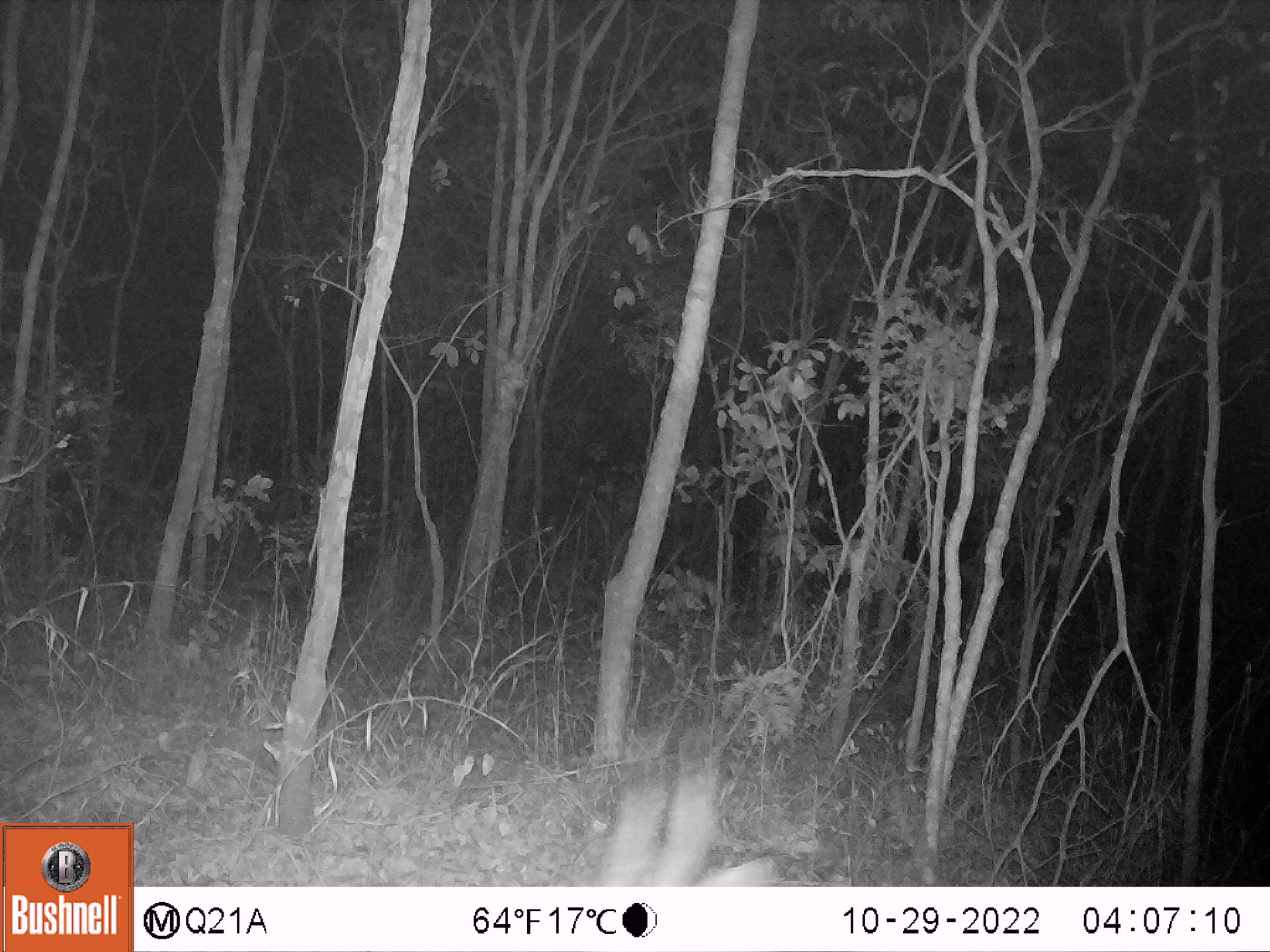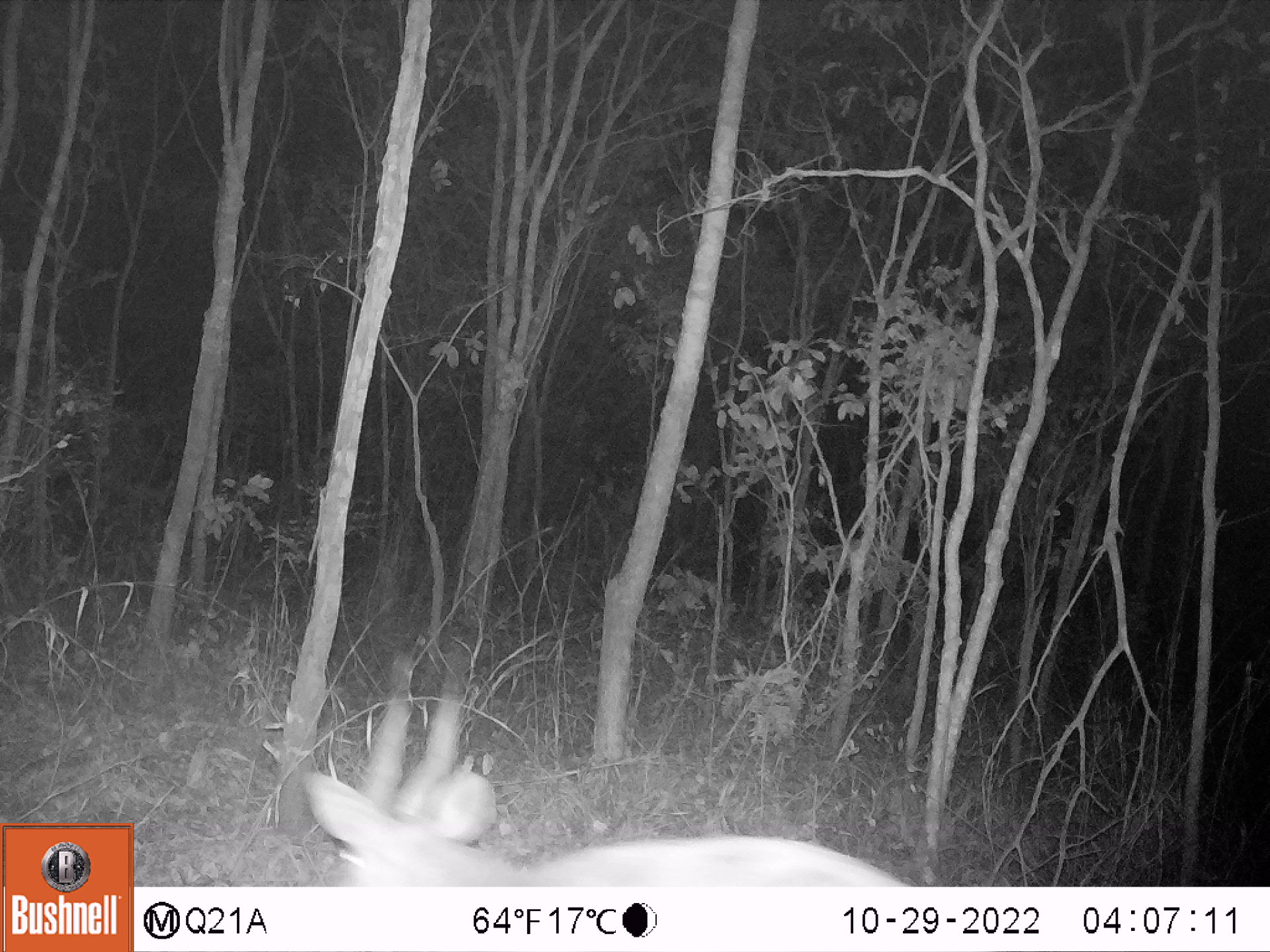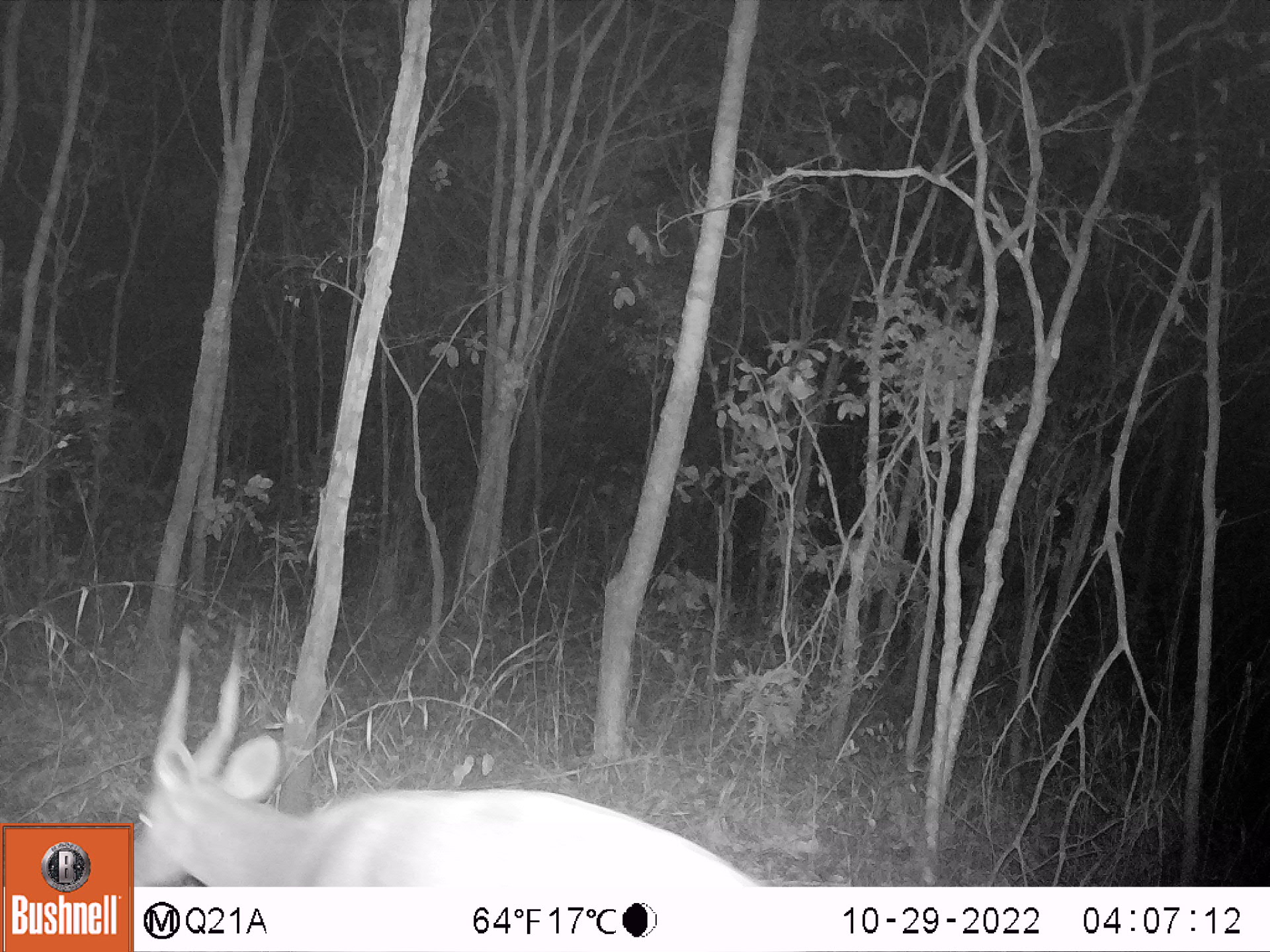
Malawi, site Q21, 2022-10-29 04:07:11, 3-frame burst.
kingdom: Animalia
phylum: Chordata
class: Mammalia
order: Artiodactyla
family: Bovidae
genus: Tragelaphus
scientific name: Tragelaphus sylvaticus sylvaticus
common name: cape bushbuck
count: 1